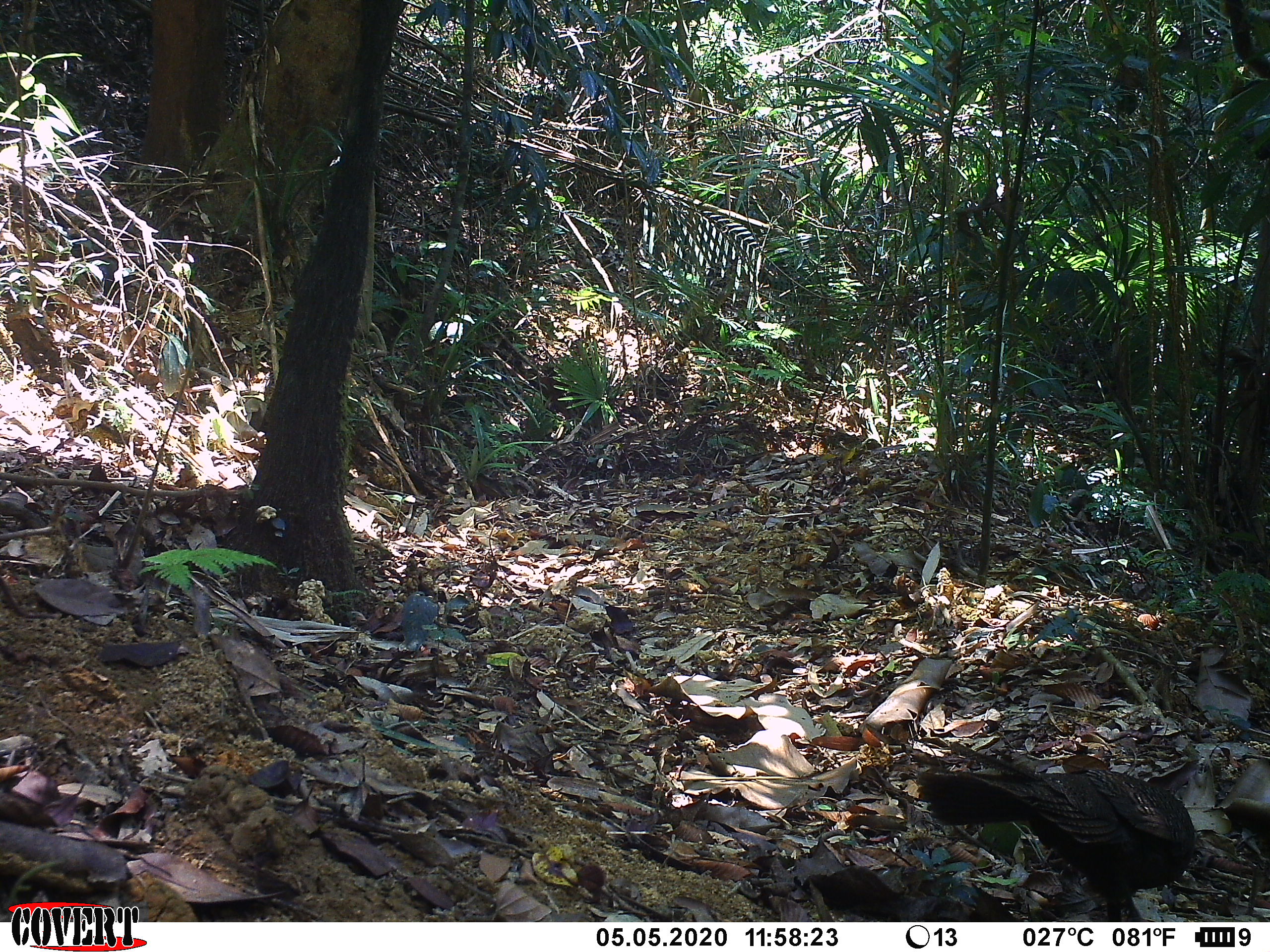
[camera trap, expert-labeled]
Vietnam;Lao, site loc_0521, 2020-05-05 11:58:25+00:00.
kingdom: Animalia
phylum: Chordata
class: Aves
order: Galliformes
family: Phasianidae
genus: Polyplectron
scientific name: Polyplectron bicalcaratum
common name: gray peacock-pheasant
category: grey peacock pheasant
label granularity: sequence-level